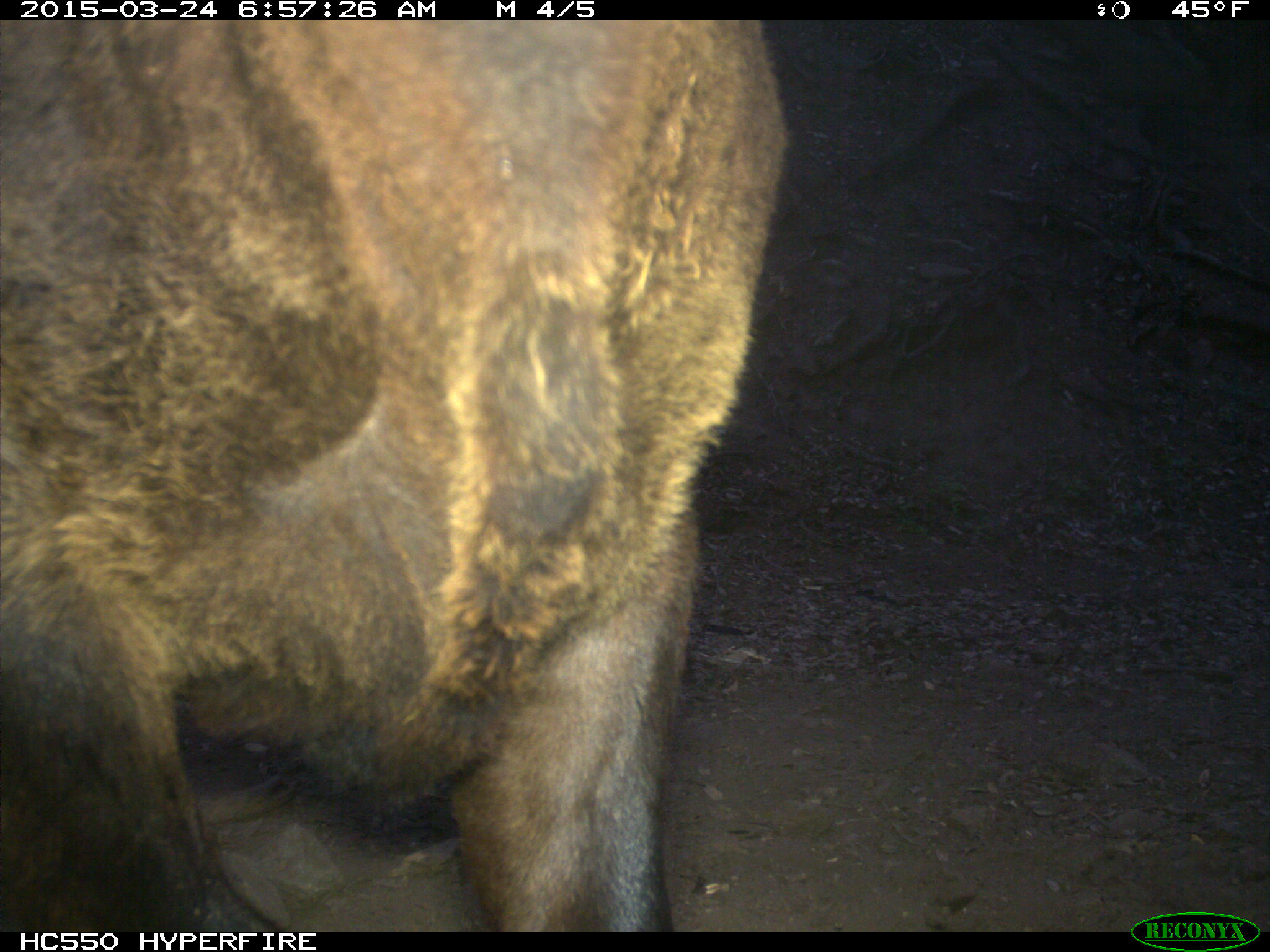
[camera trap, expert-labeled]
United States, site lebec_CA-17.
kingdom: Animalia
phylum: Chordata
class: Mammalia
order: Artiodactyla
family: Bovidae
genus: Bos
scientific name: Bos taurus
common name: domestic cow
Bos taurus (domestic cow).